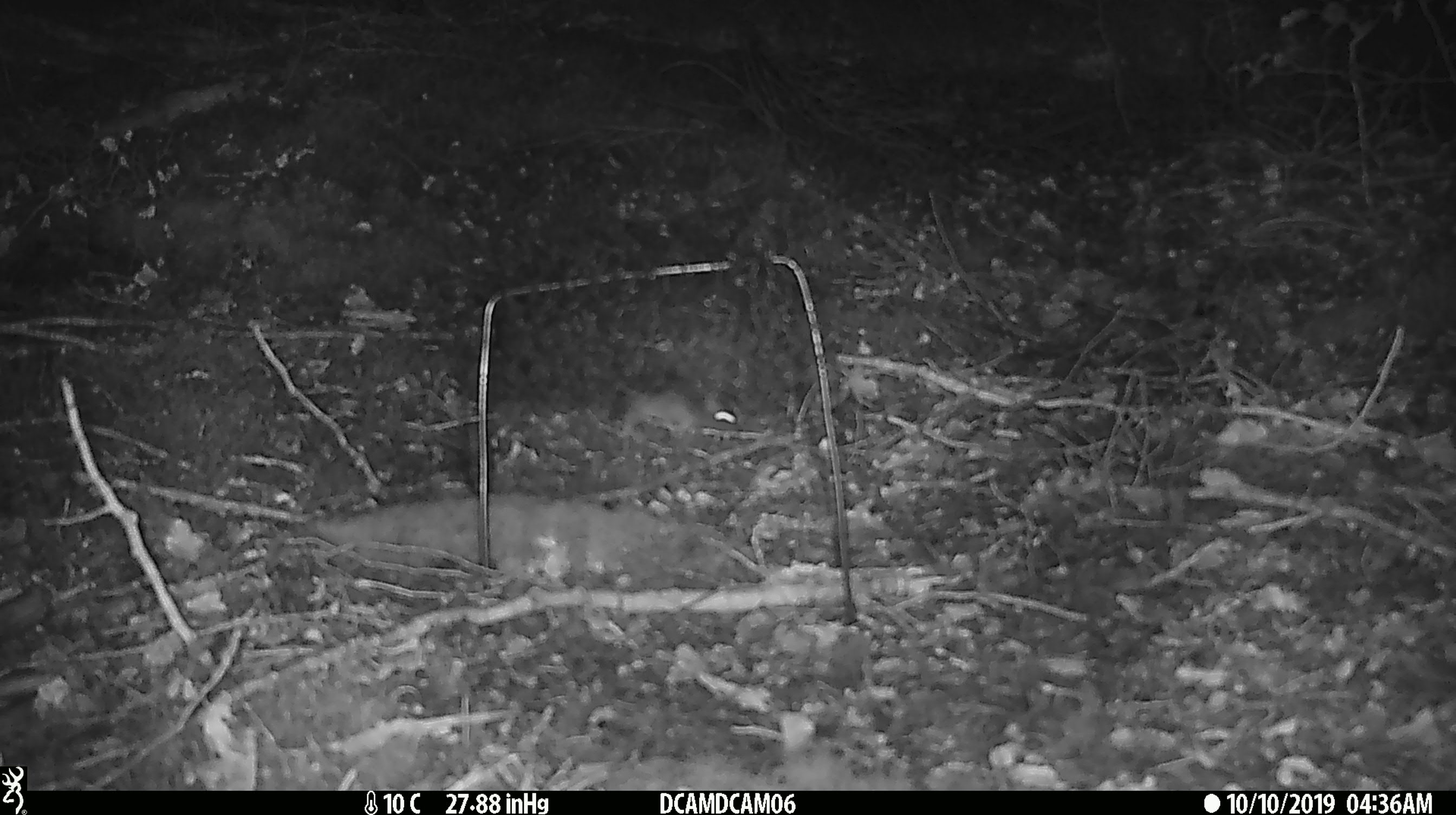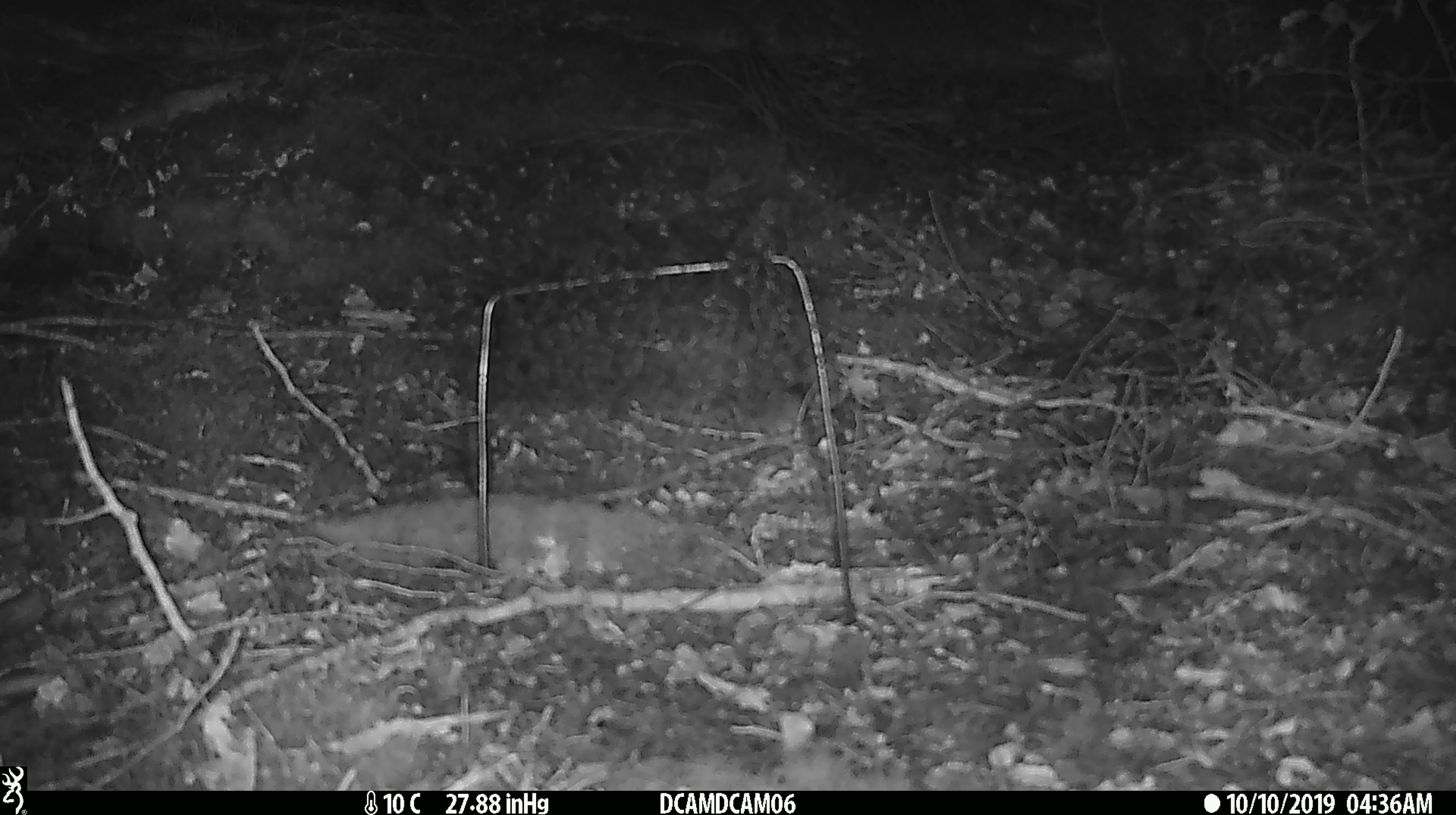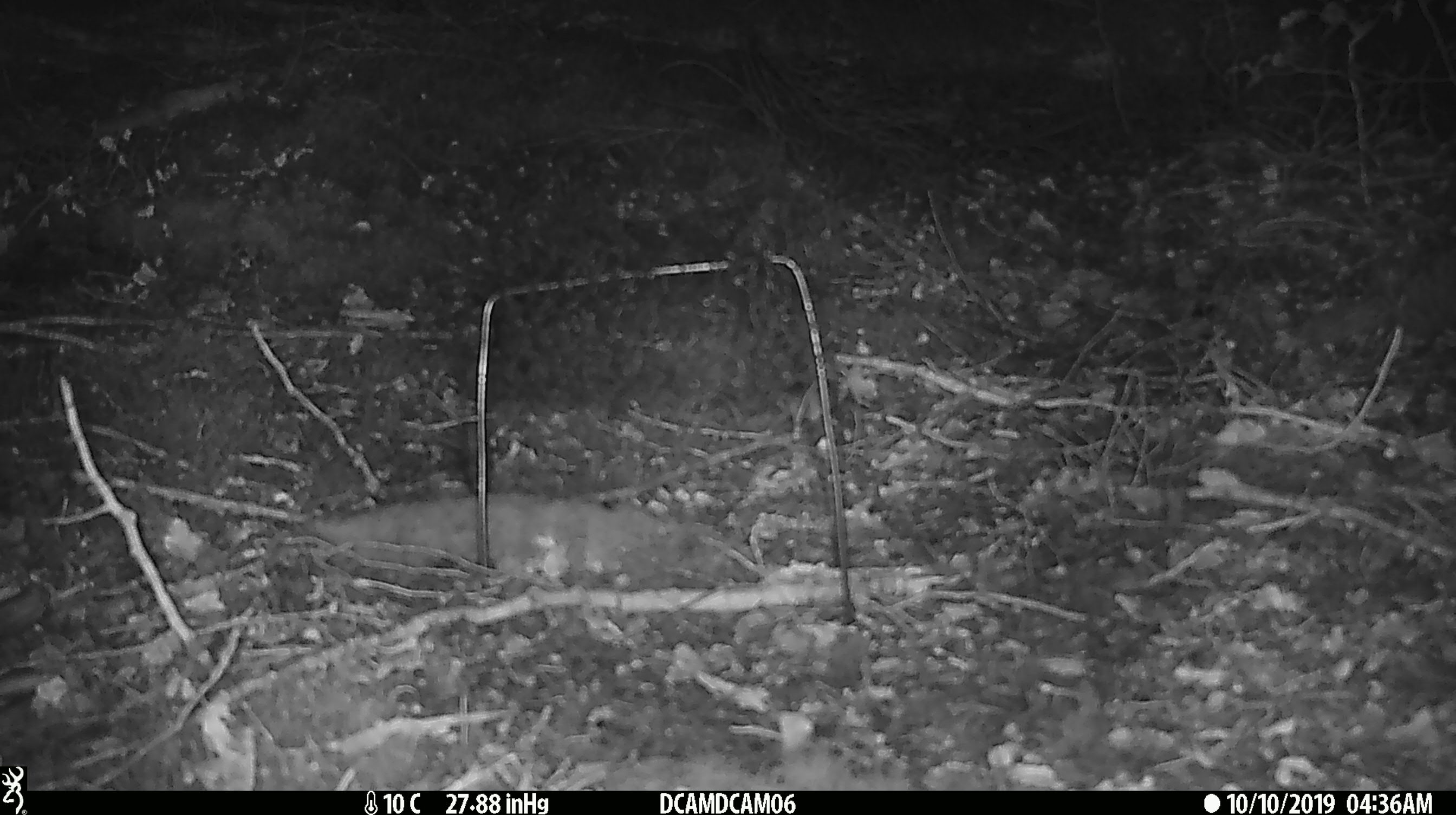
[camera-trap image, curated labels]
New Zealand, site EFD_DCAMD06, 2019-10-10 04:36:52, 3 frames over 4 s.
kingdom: Animalia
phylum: Chordata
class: Mammalia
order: Rodentia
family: Muridae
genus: Mus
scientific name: Mus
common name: mouse